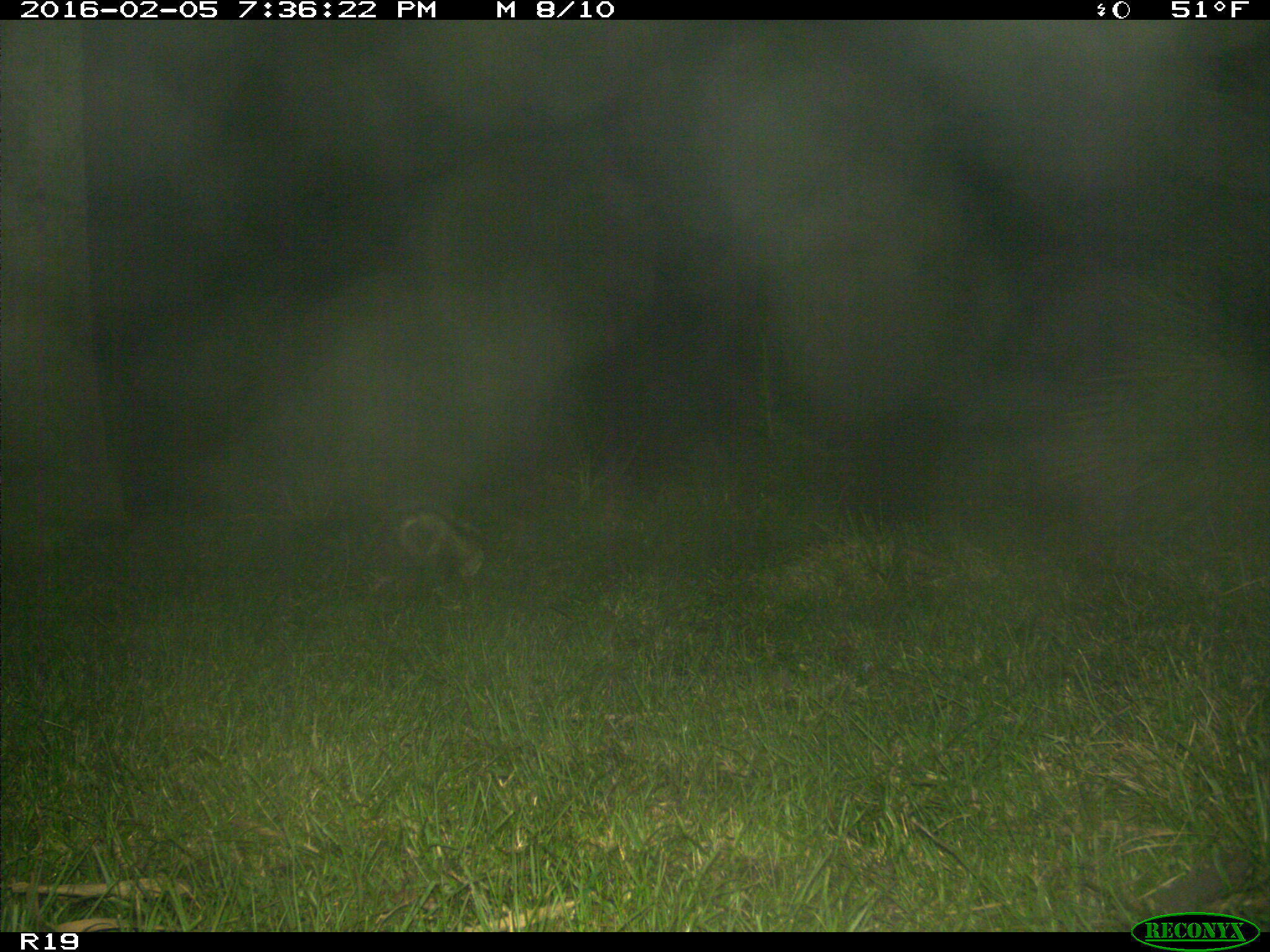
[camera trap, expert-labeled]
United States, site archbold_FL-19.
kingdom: Animalia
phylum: Chordata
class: Mammalia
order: Didelphimorphia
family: Didelphidae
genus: Didelphis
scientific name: Didelphis virginiana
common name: virginia opossum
Didelphis virginiana (virginia opossum).